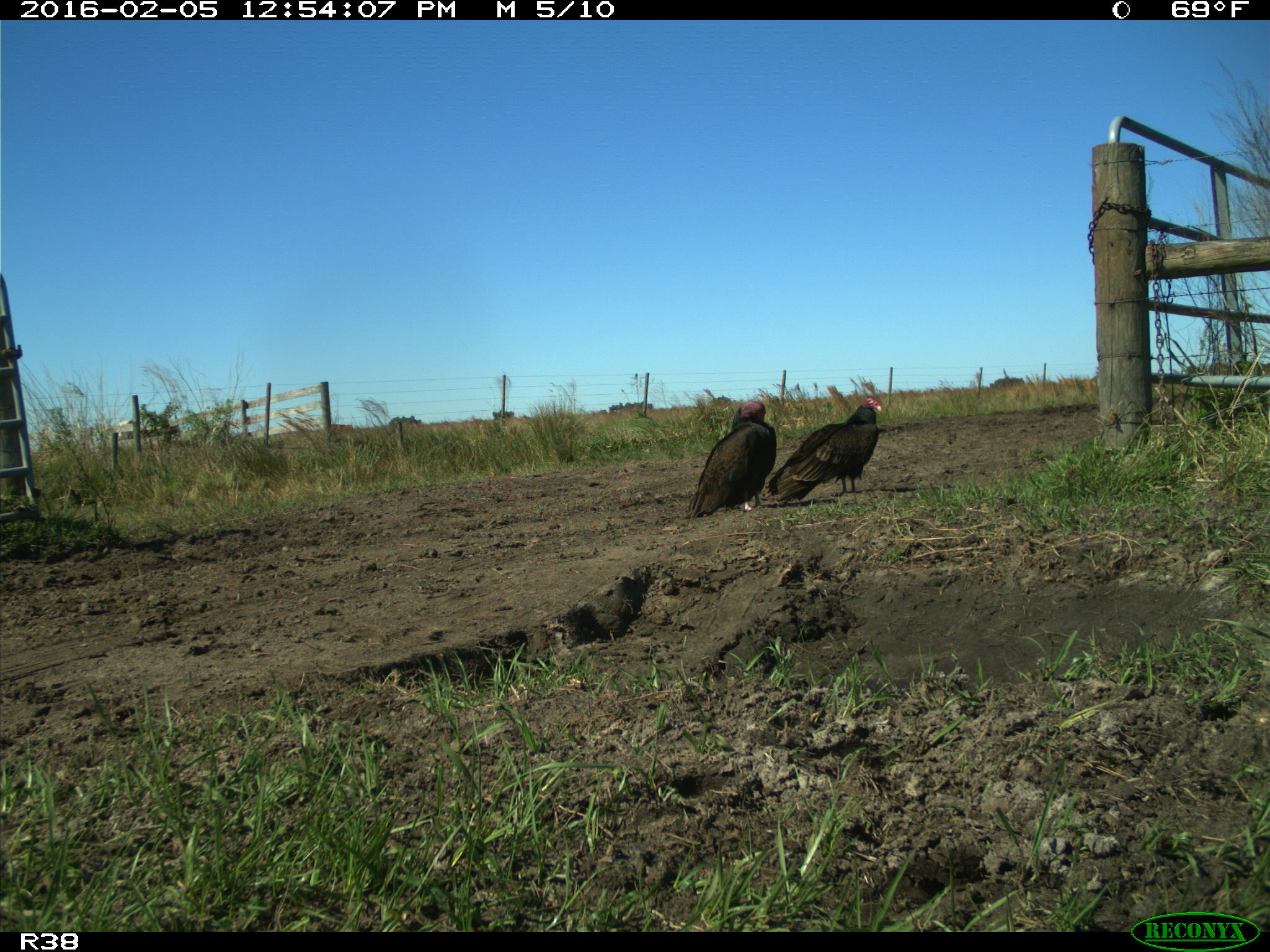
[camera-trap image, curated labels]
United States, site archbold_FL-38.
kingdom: Animalia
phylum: Chordata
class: Aves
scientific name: Aves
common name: birds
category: unidentified bird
Unidentified bird (birds) (Aves).